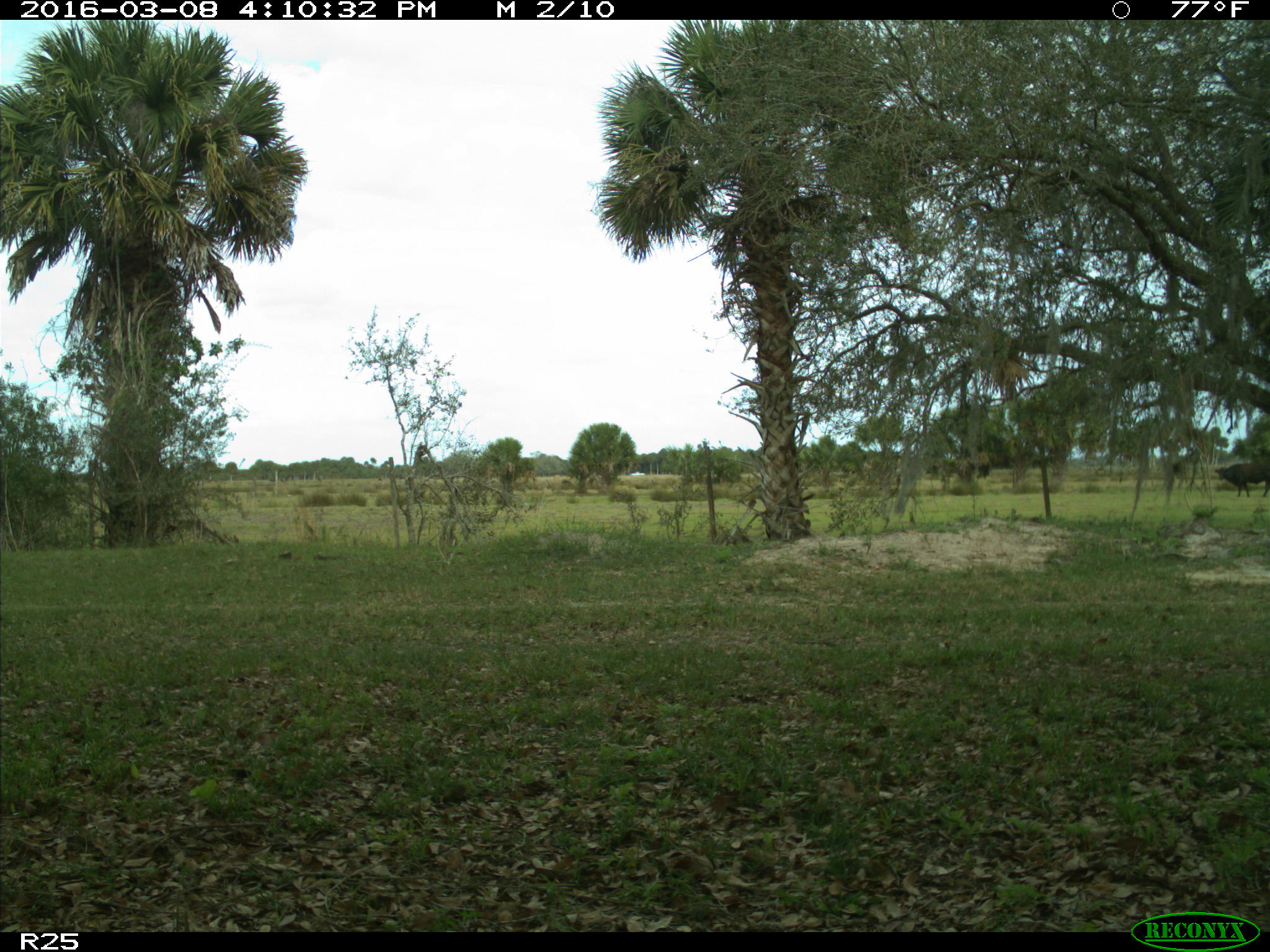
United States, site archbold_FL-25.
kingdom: Animalia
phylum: Chordata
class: Mammalia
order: Artiodactyla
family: Bovidae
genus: Bos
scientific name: Bos taurus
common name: domestic cow